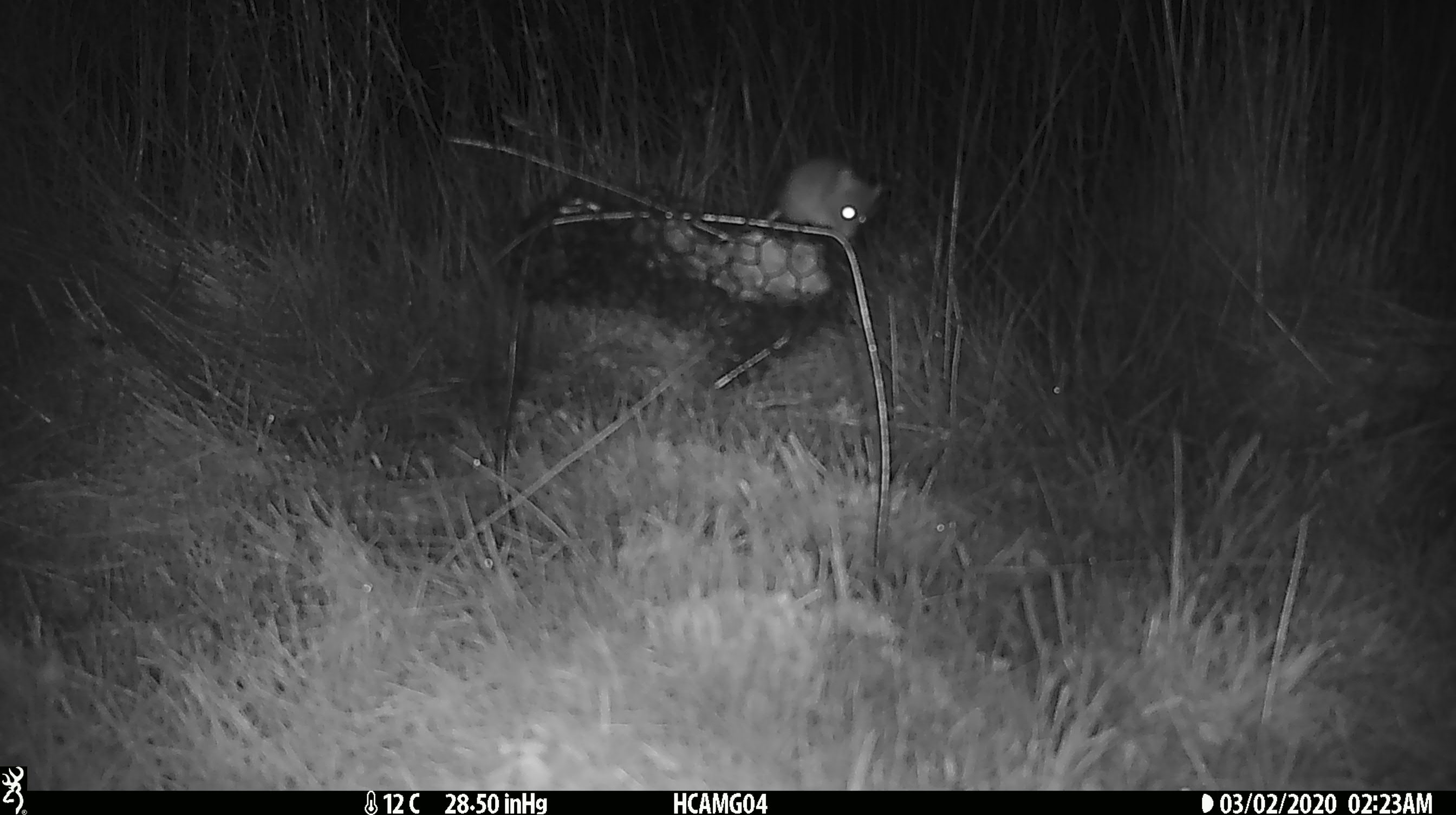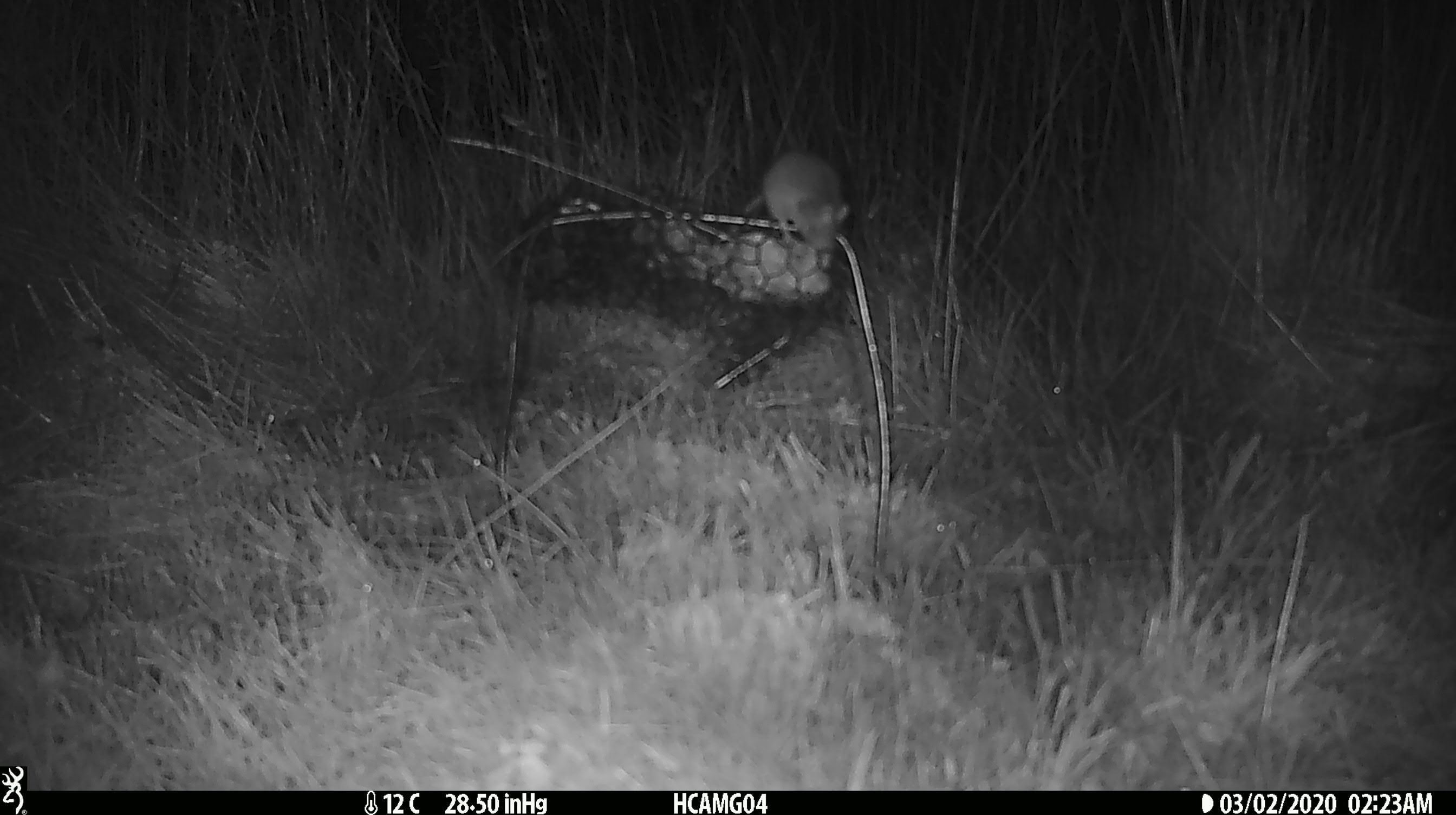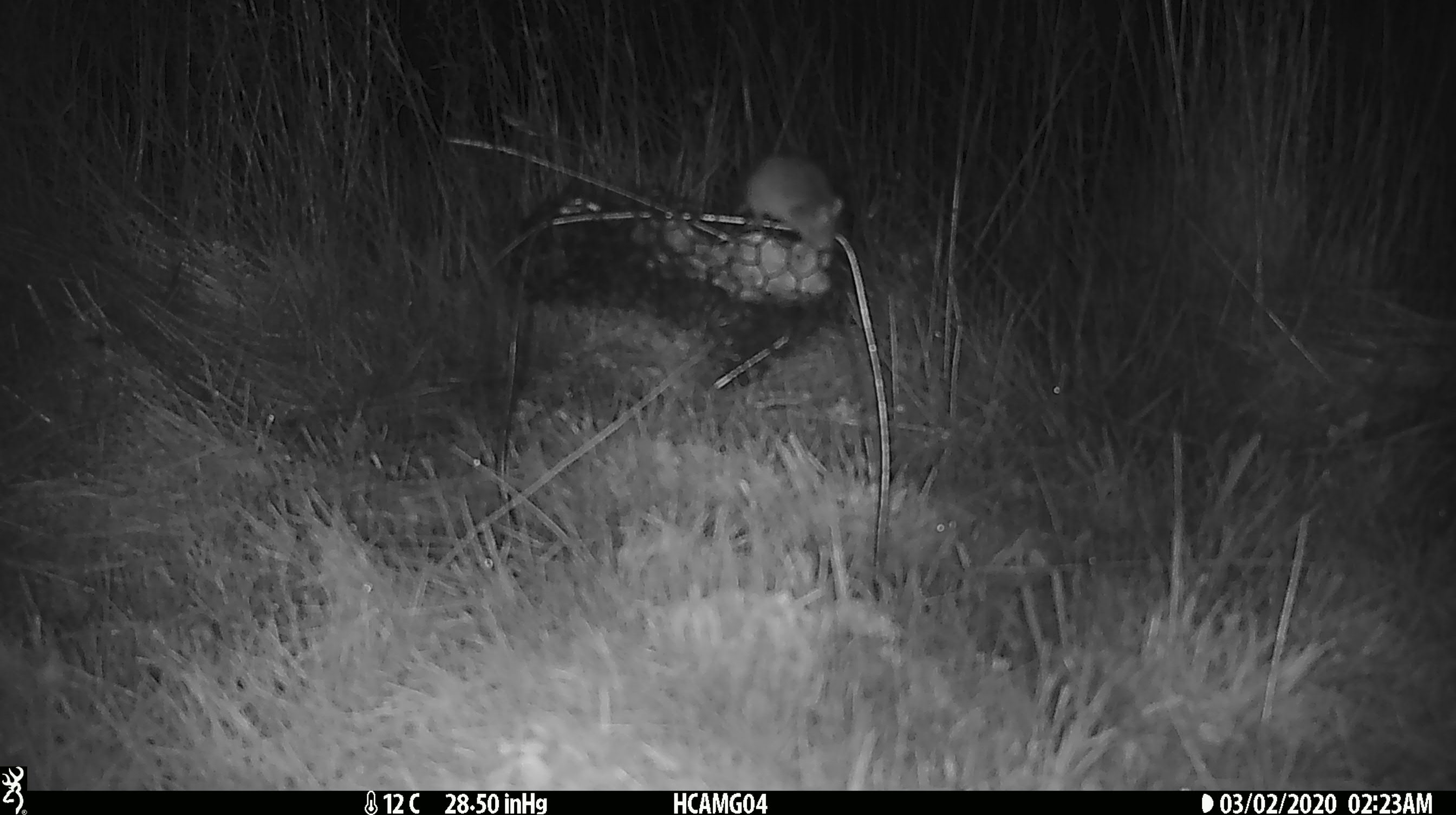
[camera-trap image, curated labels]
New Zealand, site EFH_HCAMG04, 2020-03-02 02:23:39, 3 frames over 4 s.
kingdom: Animalia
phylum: Chordata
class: Mammalia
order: Rodentia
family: Muridae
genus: Mus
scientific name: Mus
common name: mouse